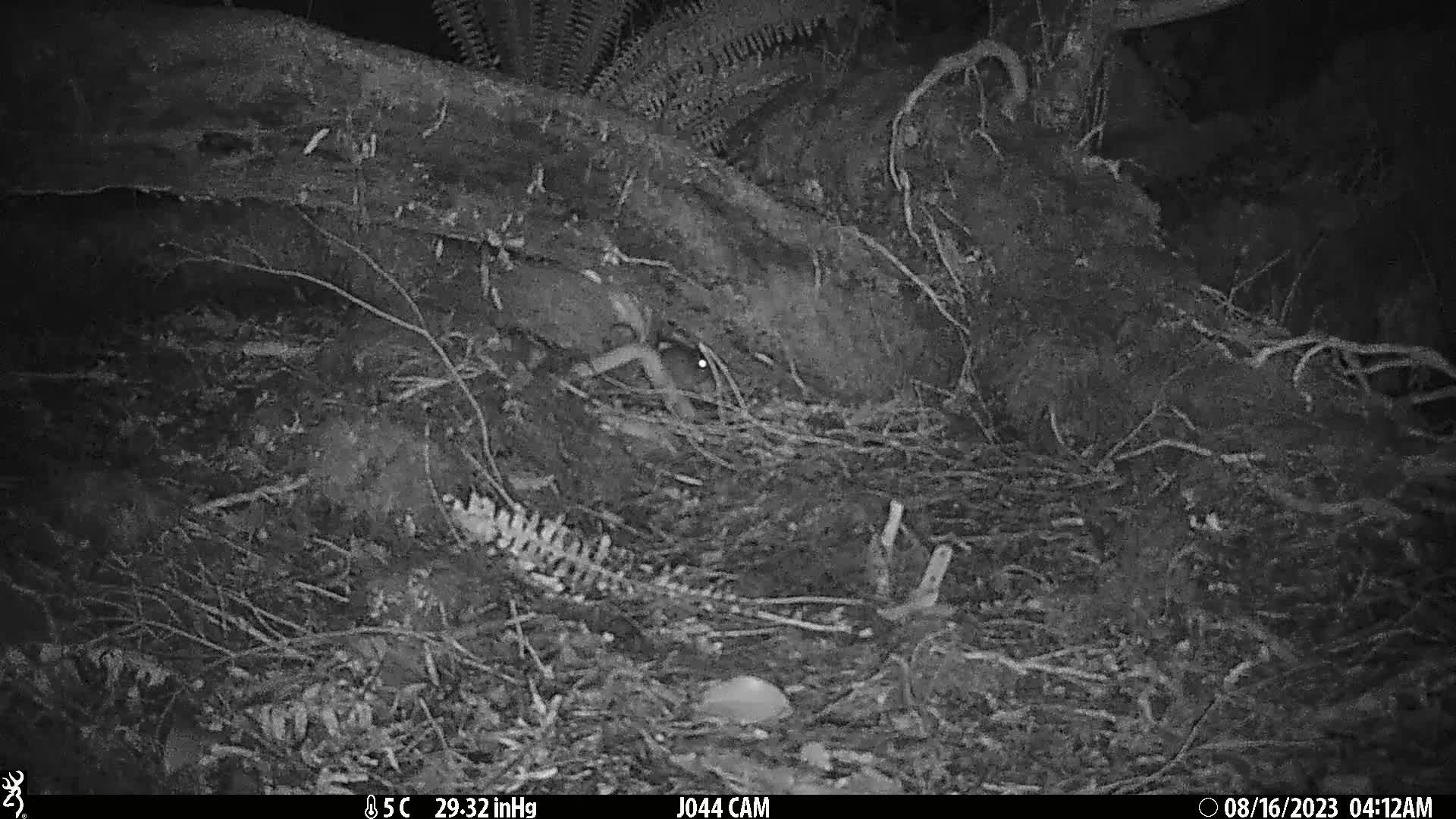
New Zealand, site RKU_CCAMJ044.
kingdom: Animalia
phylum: Chordata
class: Mammalia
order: Rodentia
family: Muridae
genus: Rattus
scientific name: Rattus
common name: rat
Rat (Rattus).